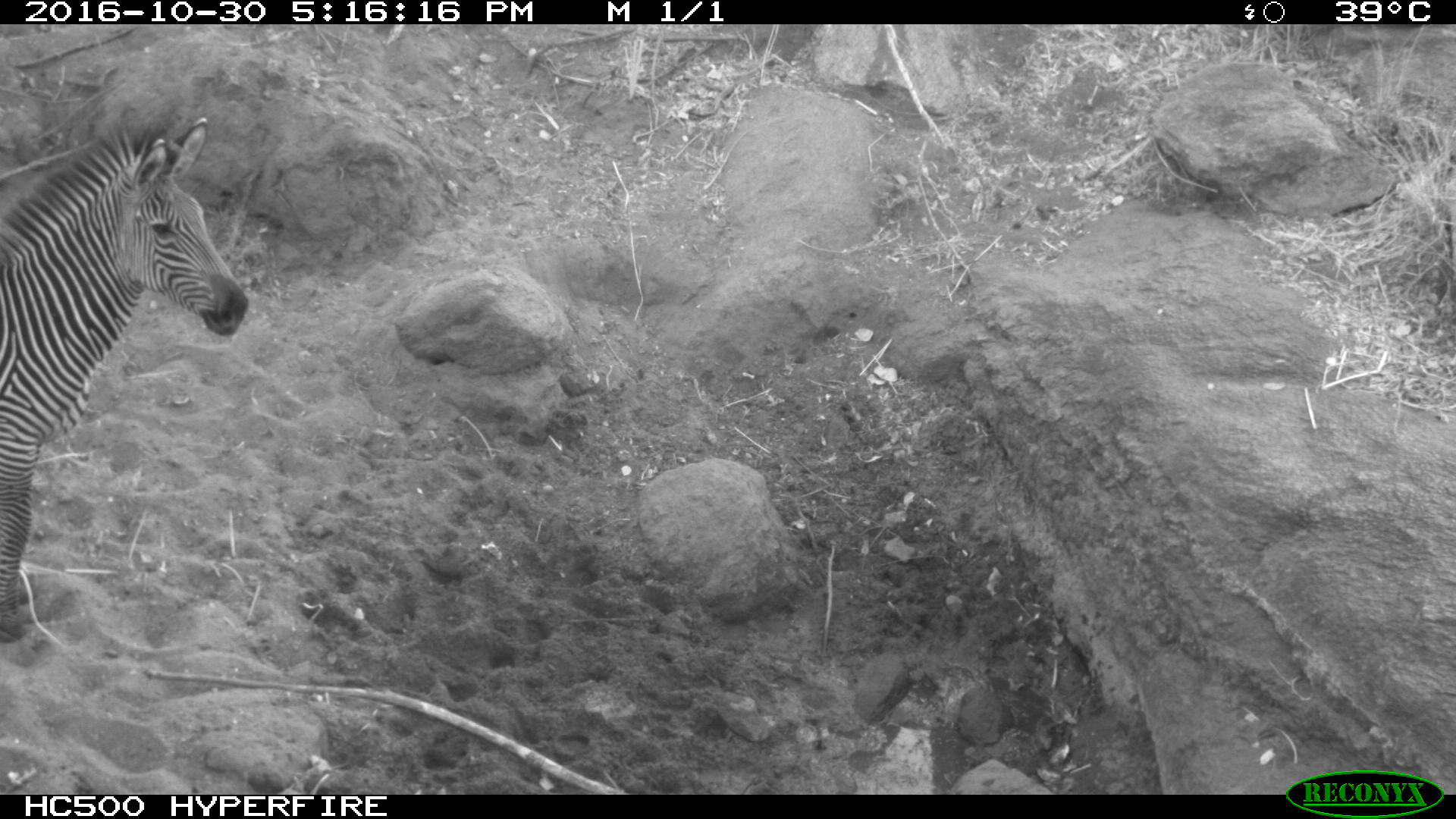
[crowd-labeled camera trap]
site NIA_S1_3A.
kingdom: Animalia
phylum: Chordata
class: Mammalia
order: Perissodactyla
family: Equidae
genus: Equus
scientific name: Equus quagga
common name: plains zebra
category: zebraplains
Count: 1.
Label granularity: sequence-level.